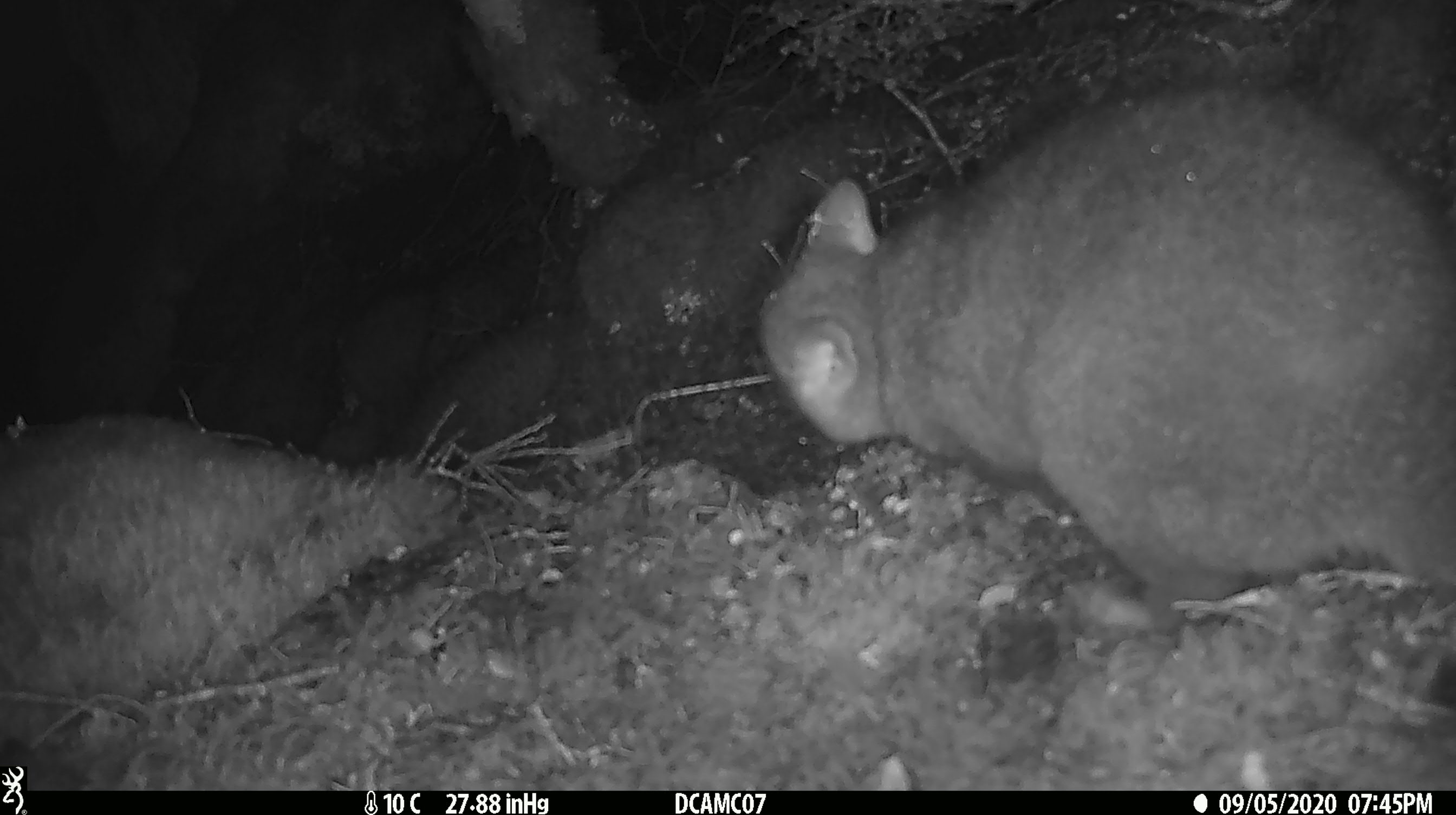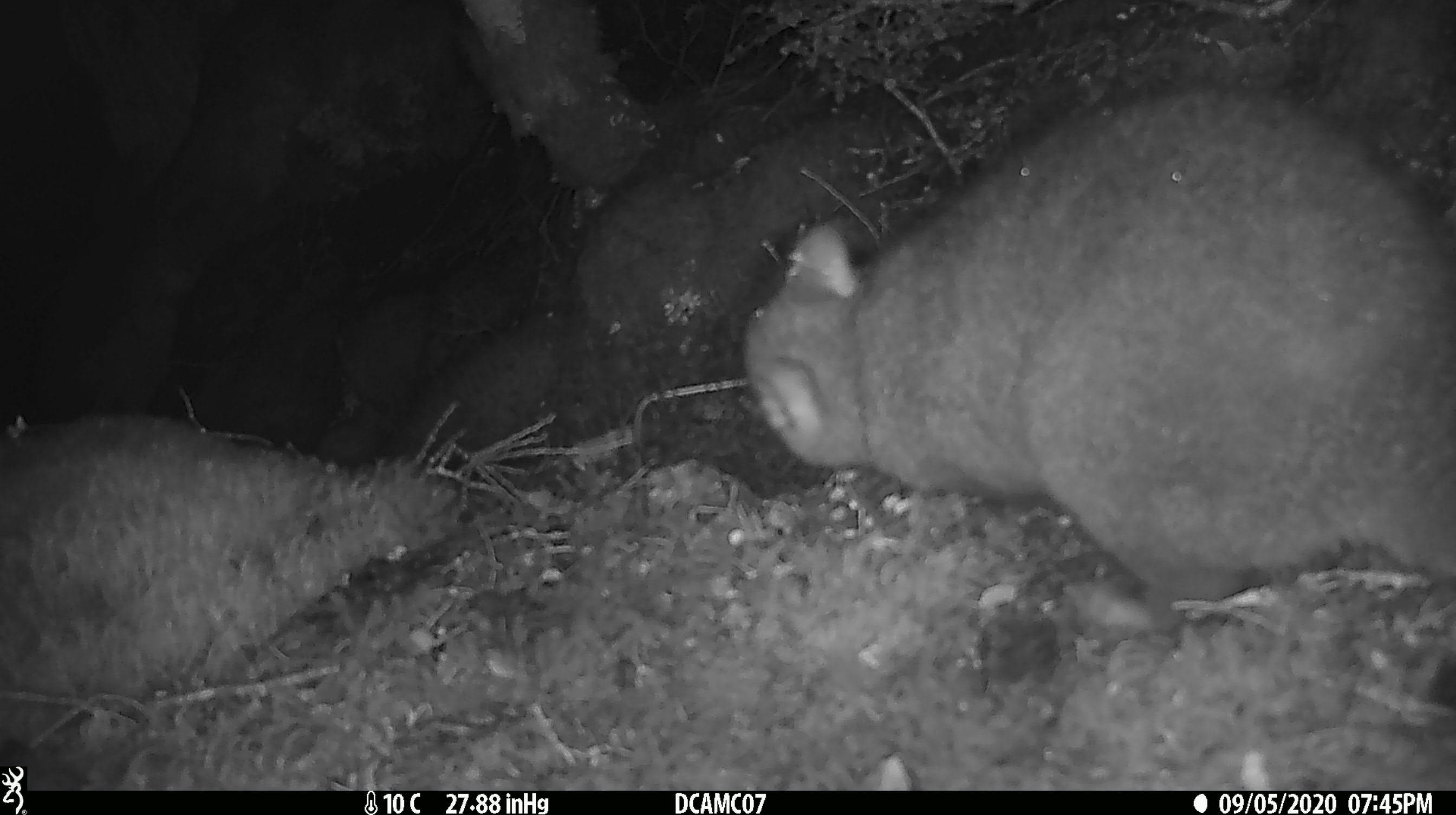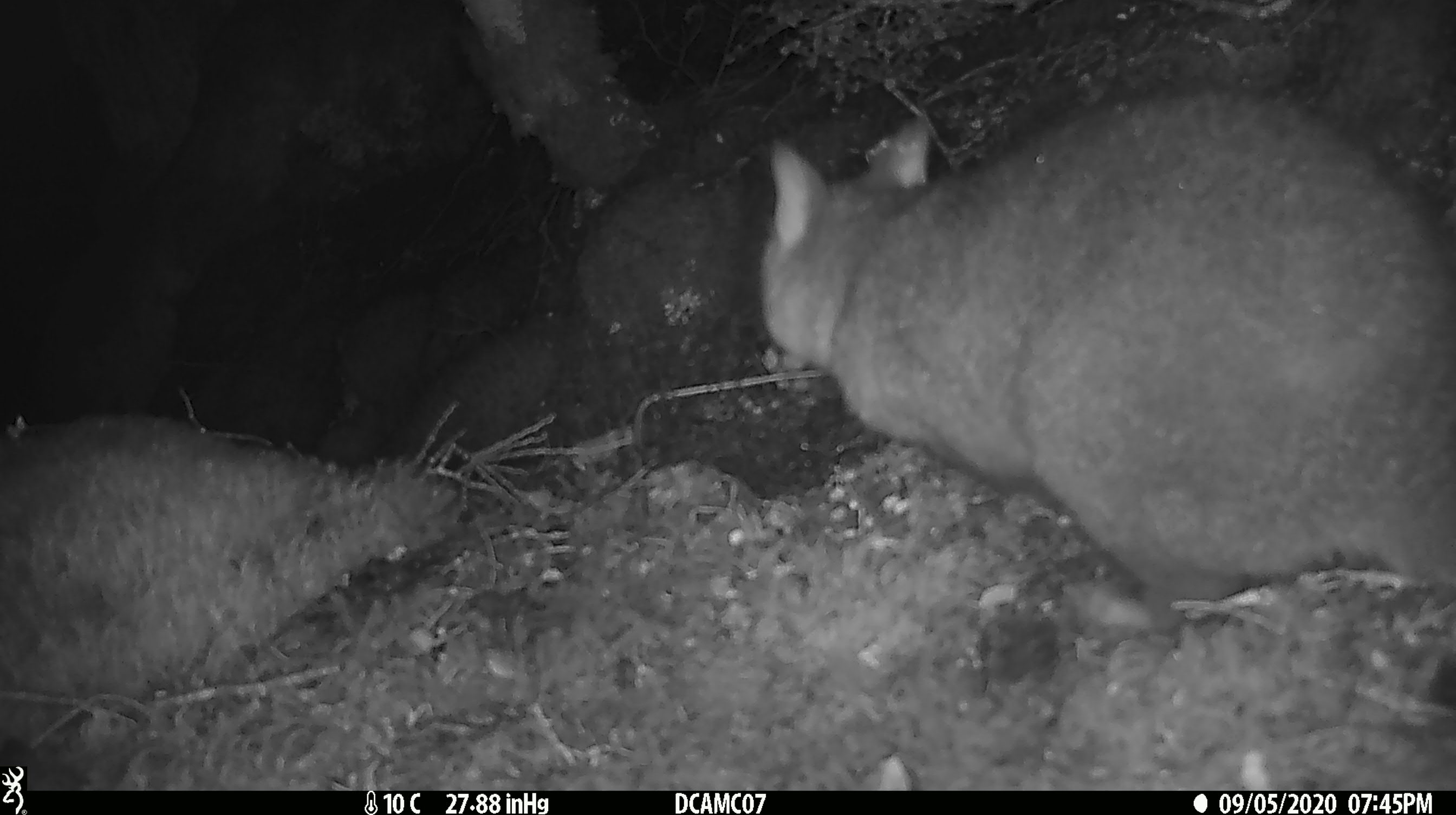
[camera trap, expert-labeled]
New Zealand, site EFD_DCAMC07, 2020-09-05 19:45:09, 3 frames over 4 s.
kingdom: Animalia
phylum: Chordata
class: Mammalia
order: Diprotodontia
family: Phalangeridae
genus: Trichosurus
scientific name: Trichosurus vulpecula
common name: common brushtail possum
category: possum